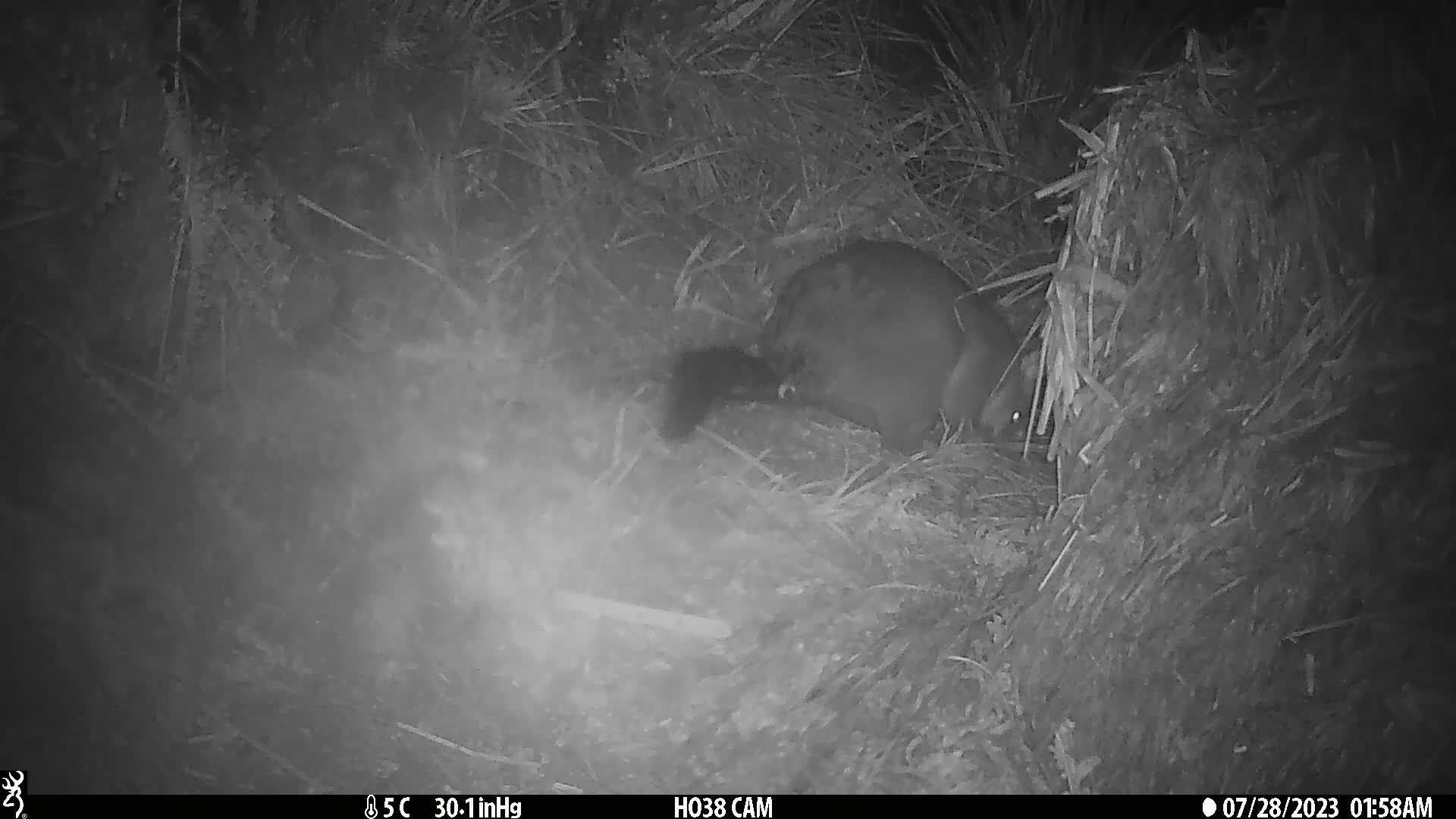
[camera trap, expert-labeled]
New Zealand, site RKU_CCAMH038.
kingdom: Animalia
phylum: Chordata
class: Mammalia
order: Diprotodontia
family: Phalangeridae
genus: Trichosurus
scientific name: Trichosurus vulpecula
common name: common brushtail possum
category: possum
Possum (common brushtail possum) (Trichosurus vulpecula).